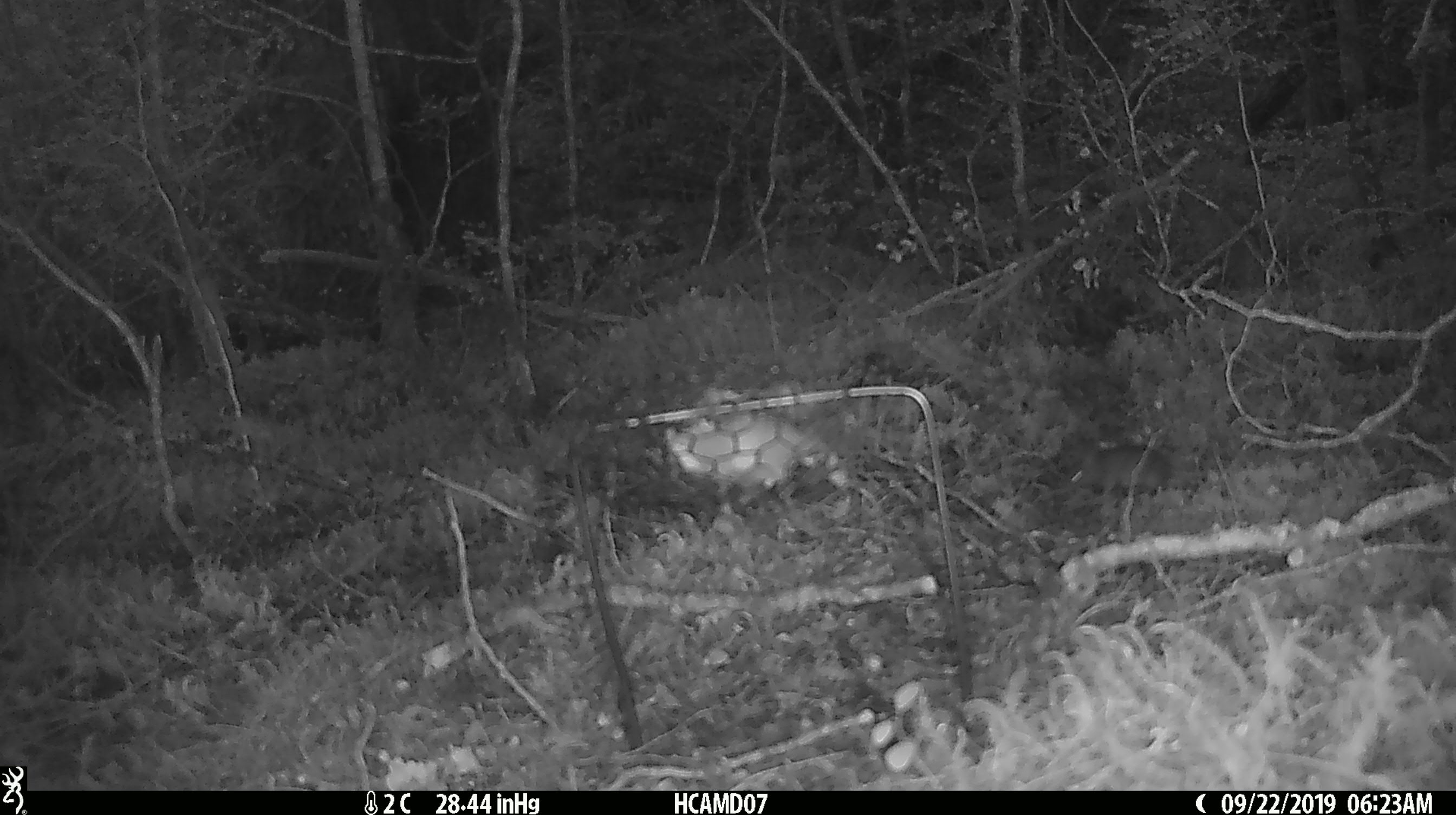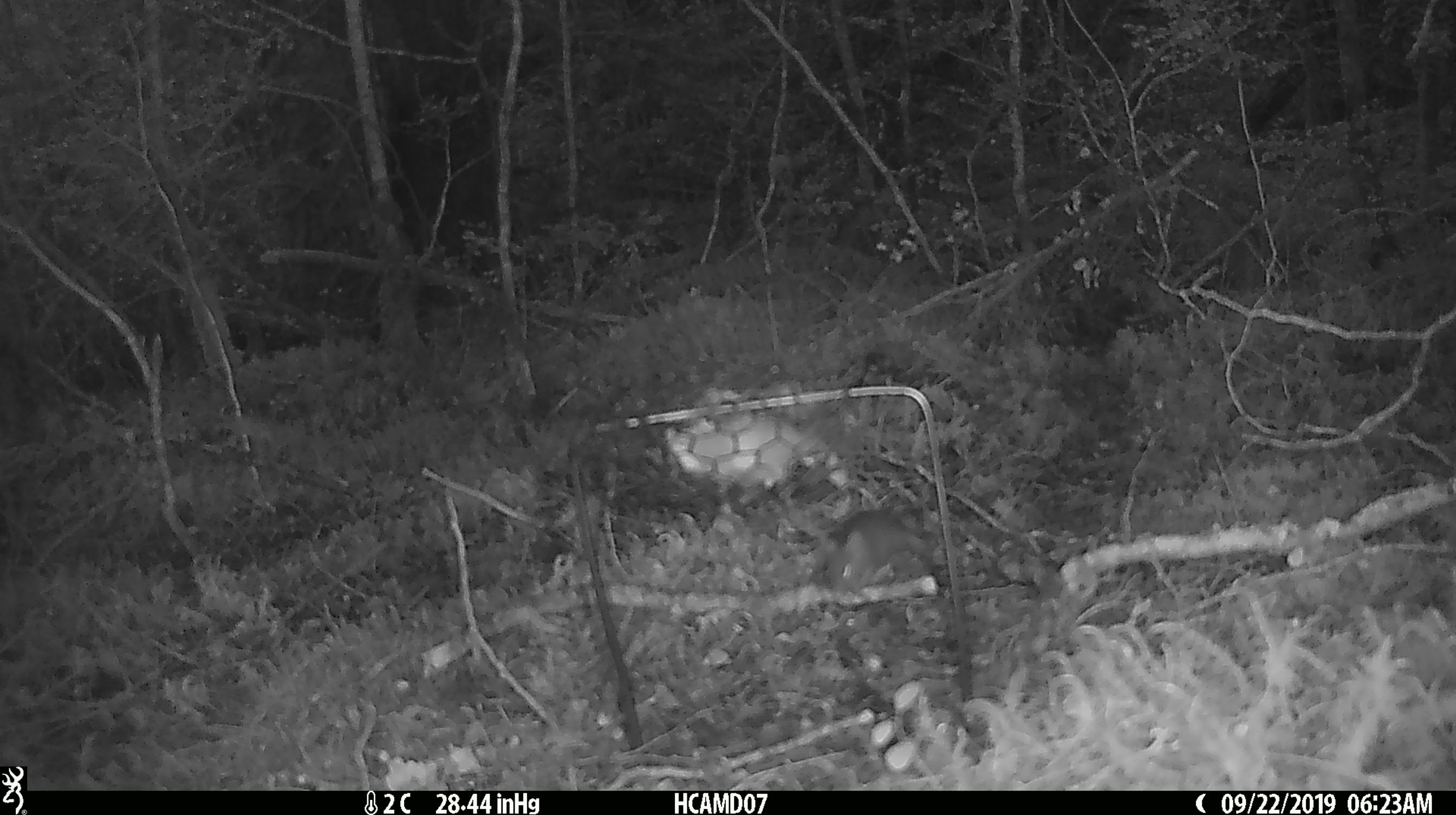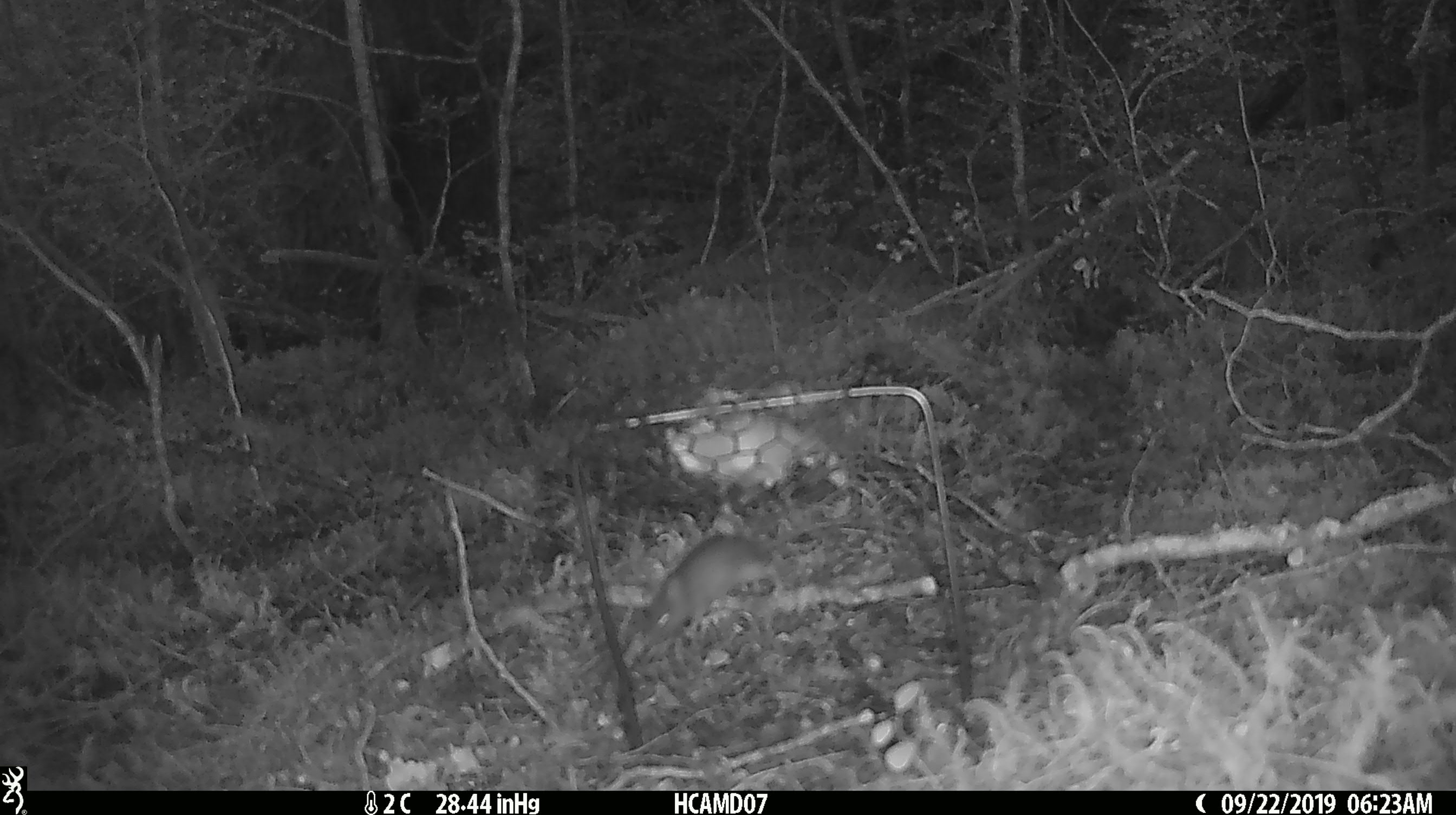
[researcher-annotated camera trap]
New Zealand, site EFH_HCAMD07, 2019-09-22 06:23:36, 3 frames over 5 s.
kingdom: Animalia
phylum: Chordata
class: Mammalia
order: Rodentia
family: Muridae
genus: Mus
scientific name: Mus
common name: mouse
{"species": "mouse (Mus)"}